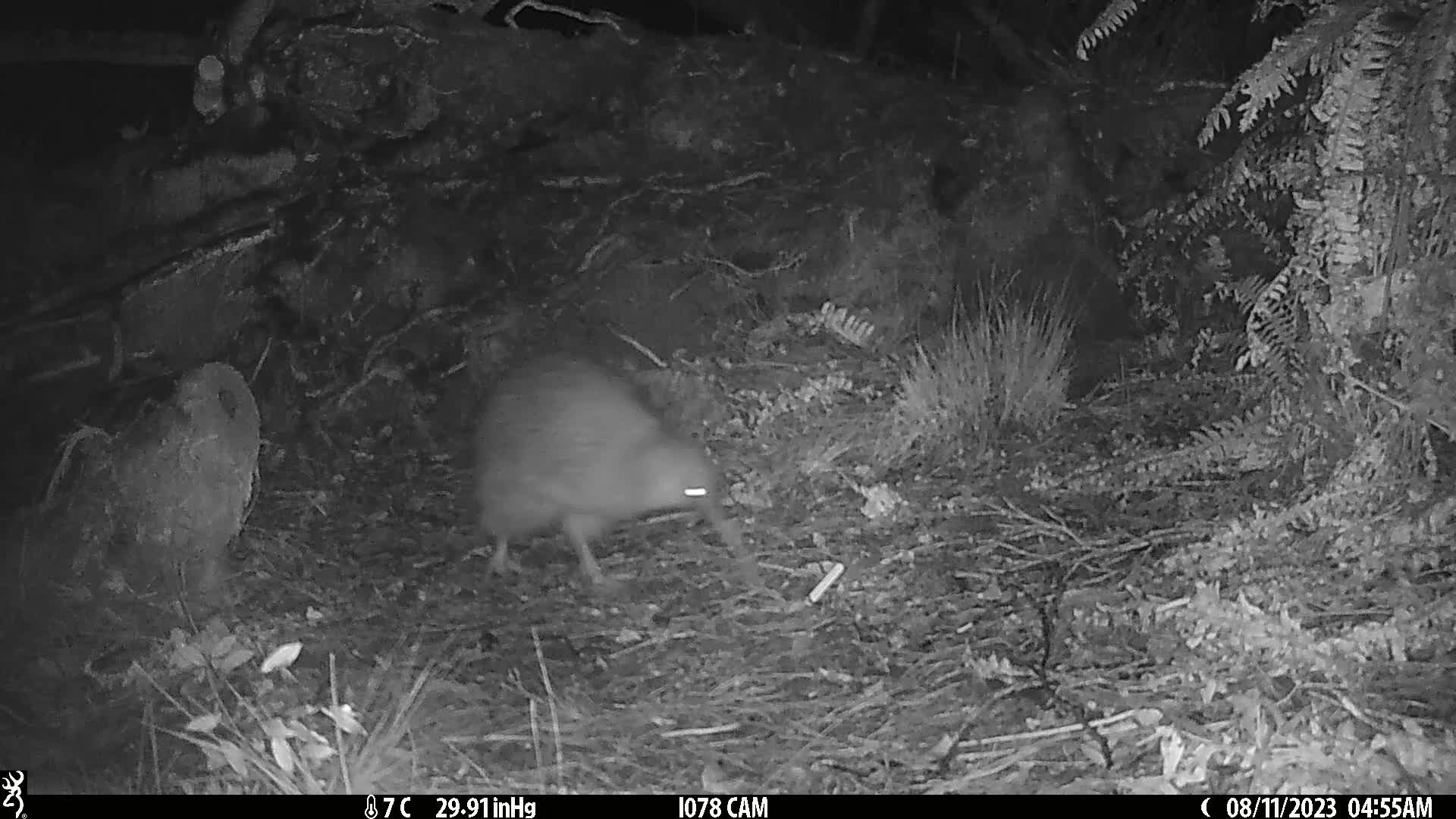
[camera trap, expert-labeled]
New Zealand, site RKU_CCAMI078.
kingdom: Animalia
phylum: Chordata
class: Aves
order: Apterygiformes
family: Apterygidae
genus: Apteryx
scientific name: Apteryx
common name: kiwi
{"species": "kiwi (Apteryx)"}